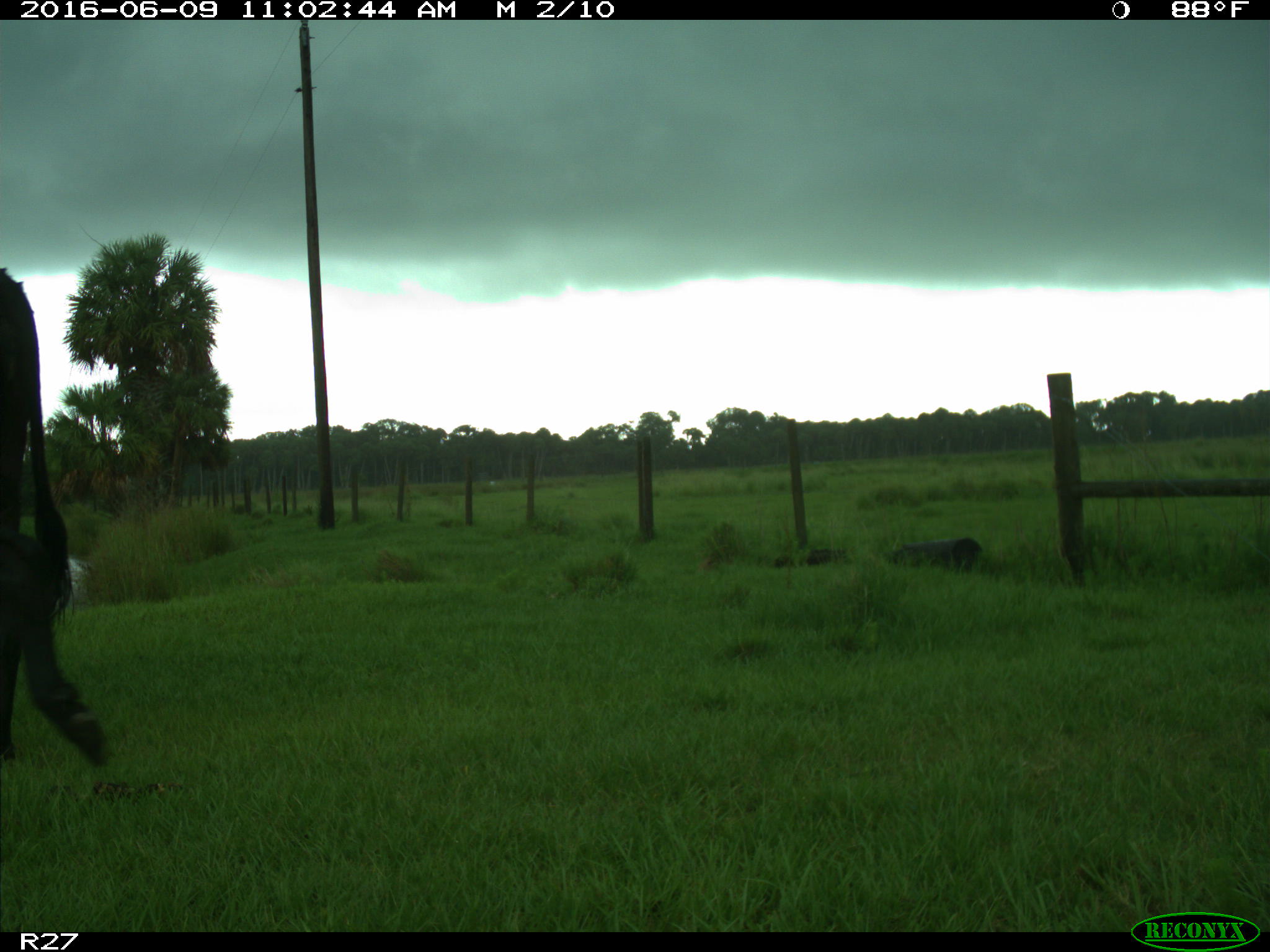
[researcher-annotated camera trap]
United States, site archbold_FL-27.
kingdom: Animalia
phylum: Chordata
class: Mammalia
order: Artiodactyla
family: Bovidae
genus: Bos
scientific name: Bos taurus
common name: domestic cow